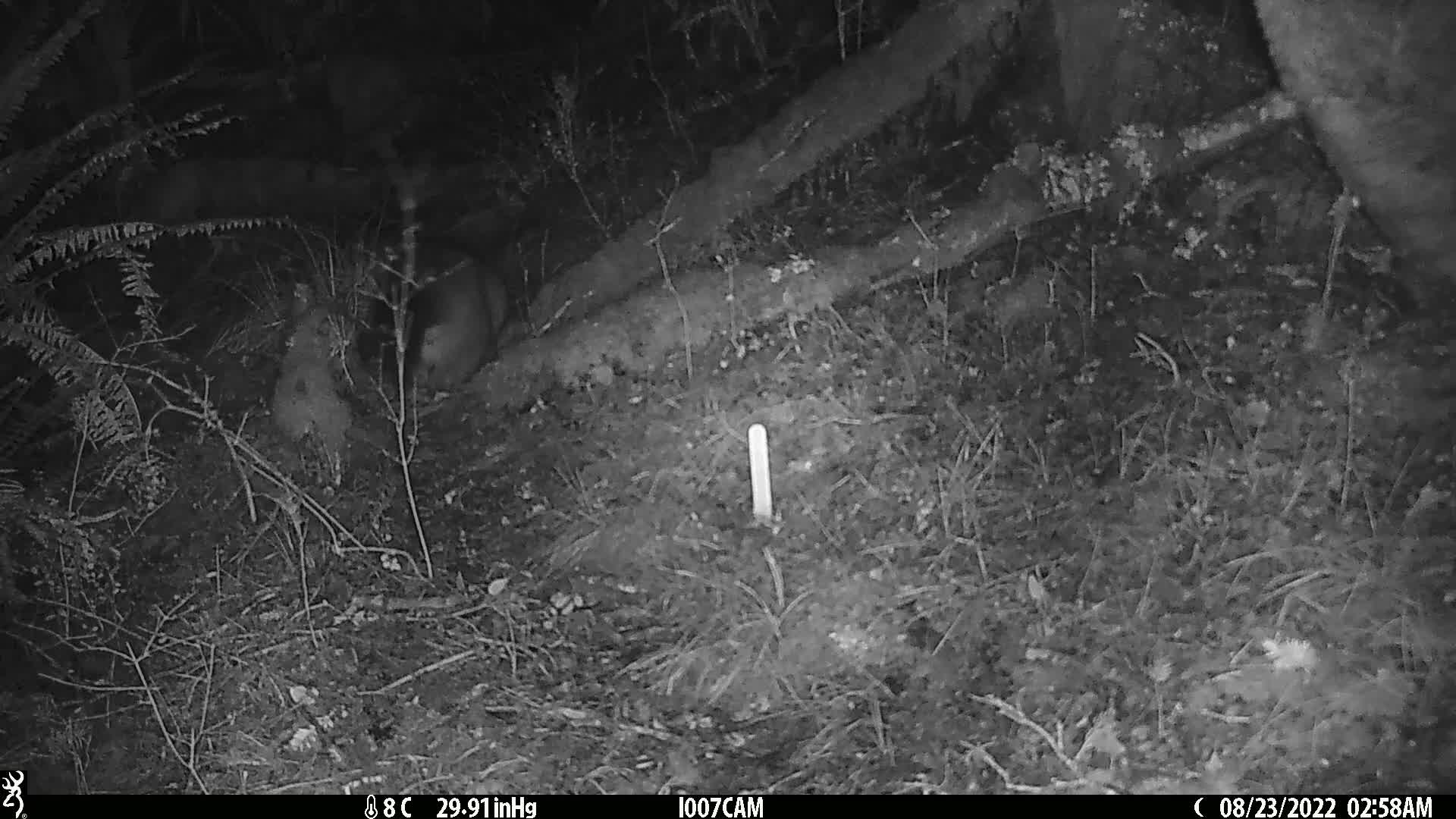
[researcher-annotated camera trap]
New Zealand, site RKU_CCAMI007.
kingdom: Animalia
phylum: Chordata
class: Mammalia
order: Diprotodontia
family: Phalangeridae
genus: Trichosurus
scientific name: Trichosurus vulpecula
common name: common brushtail possum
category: possum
Possum (common brushtail possum) (Trichosurus vulpecula).